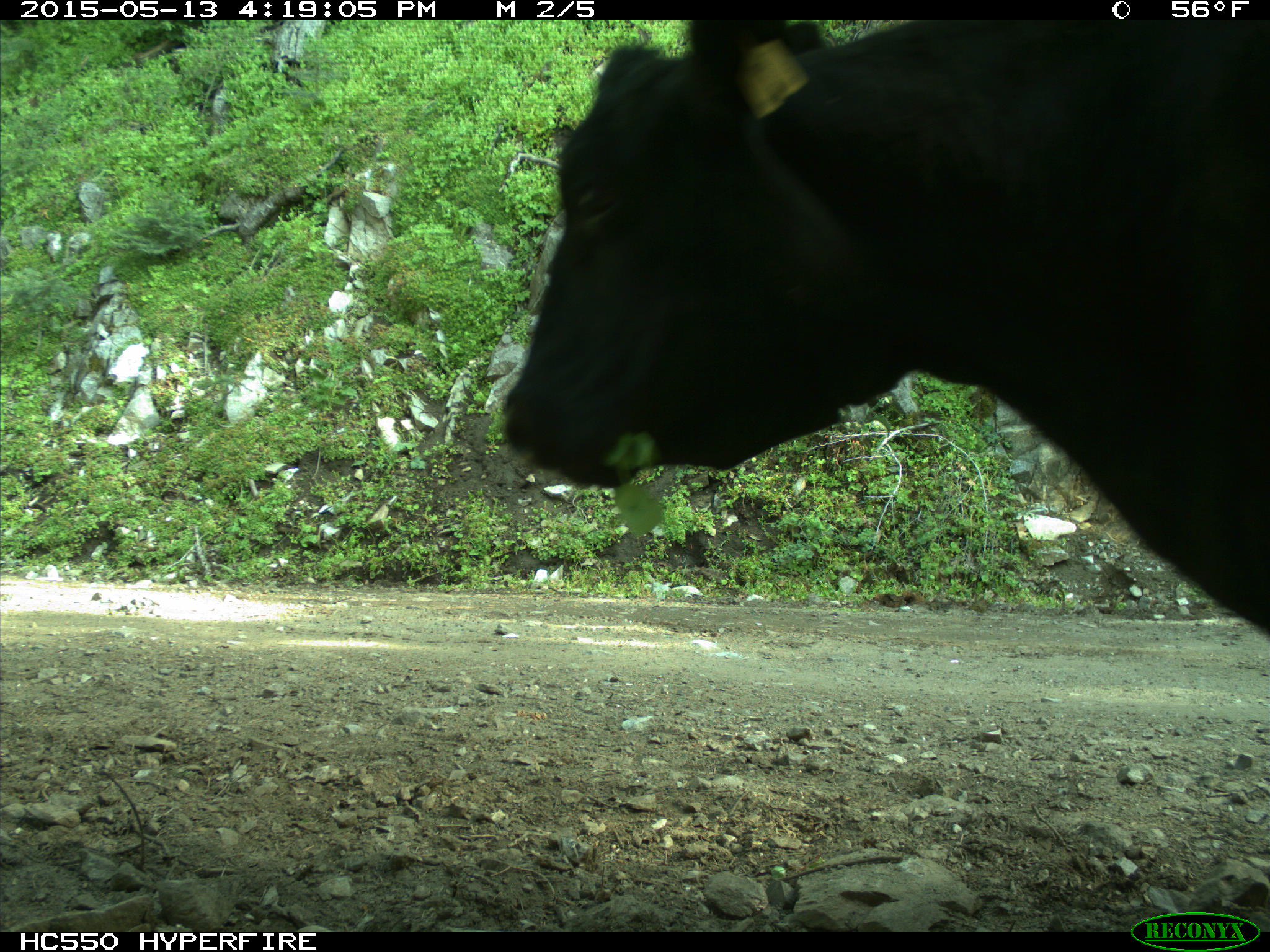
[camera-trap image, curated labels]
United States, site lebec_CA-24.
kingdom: Animalia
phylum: Chordata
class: Mammalia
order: Artiodactyla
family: Bovidae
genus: Bos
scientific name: Bos taurus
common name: domestic cow